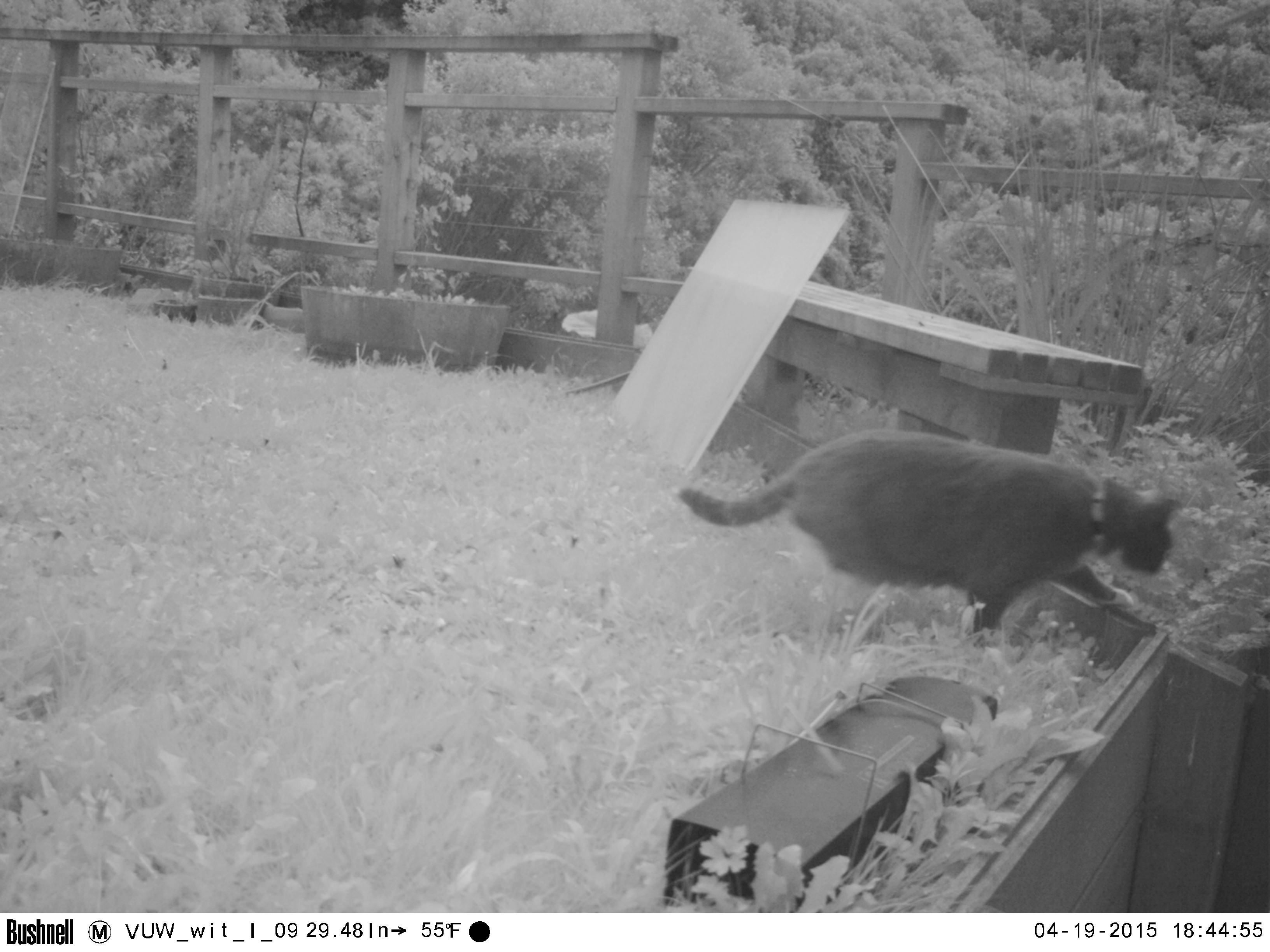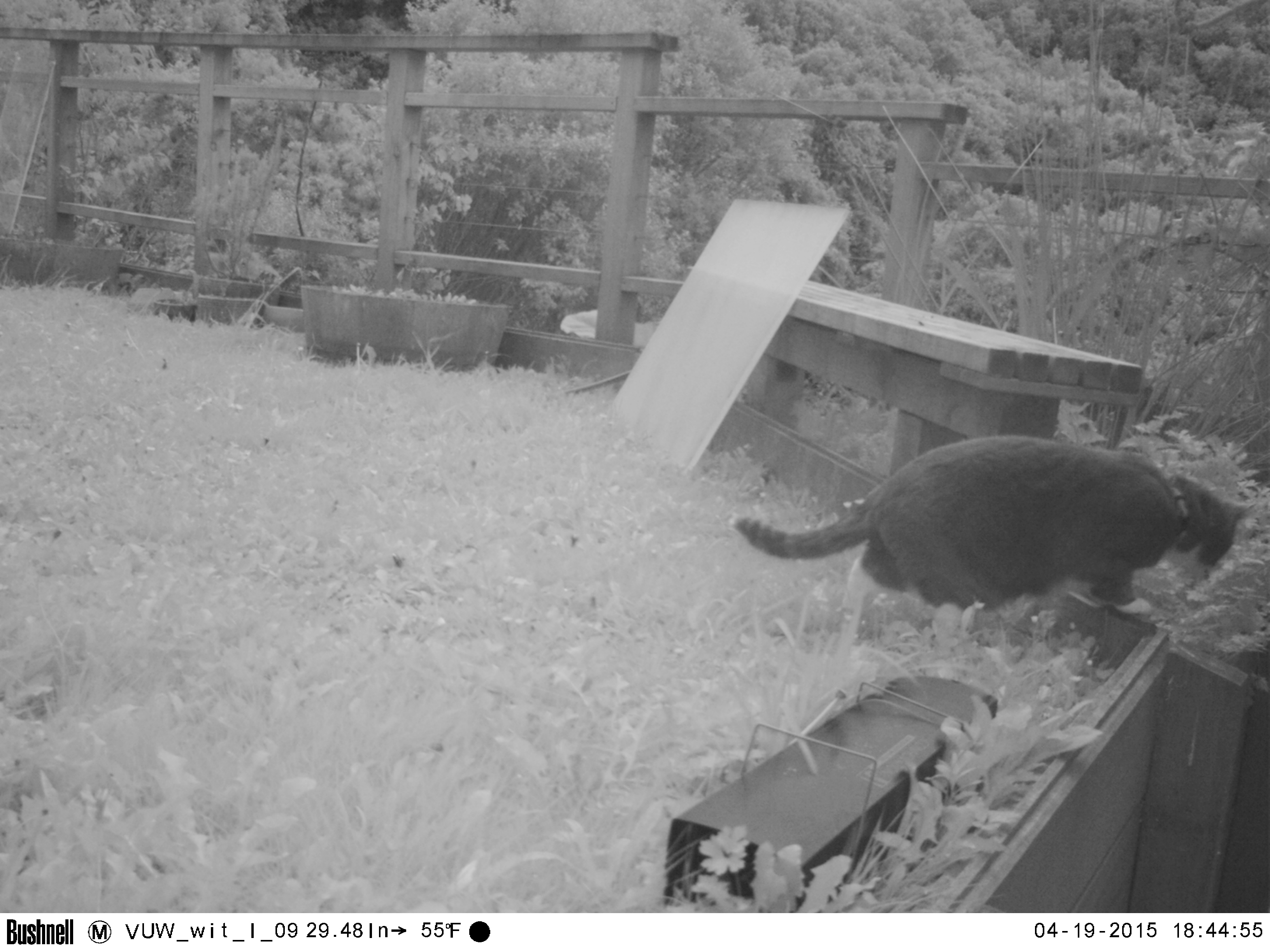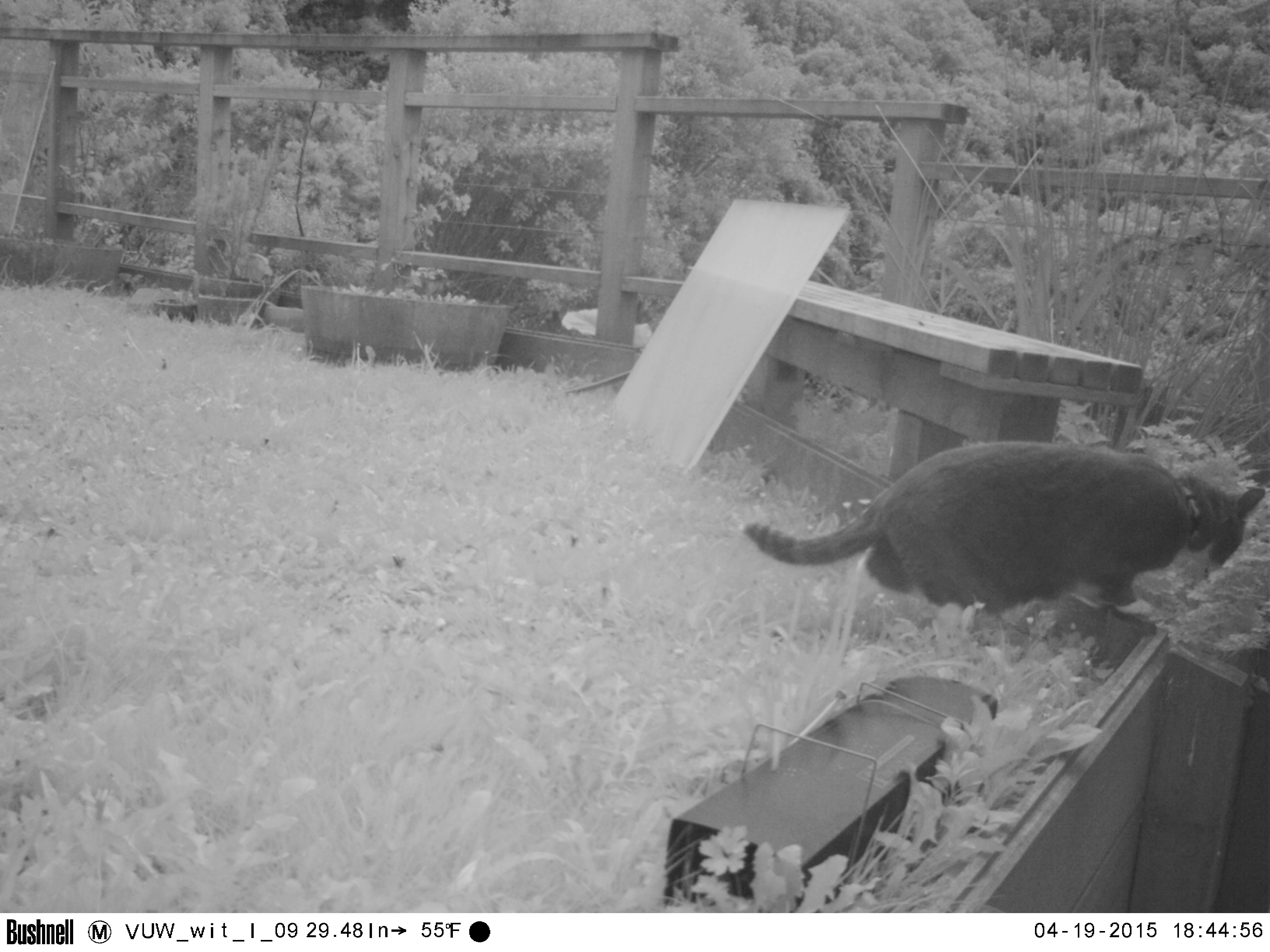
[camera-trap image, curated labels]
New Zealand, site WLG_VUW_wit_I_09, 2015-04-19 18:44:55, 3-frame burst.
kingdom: Animalia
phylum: Chordata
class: Mammalia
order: Carnivora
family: Felidae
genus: Felis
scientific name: Felis catus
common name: domestic cat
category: cat